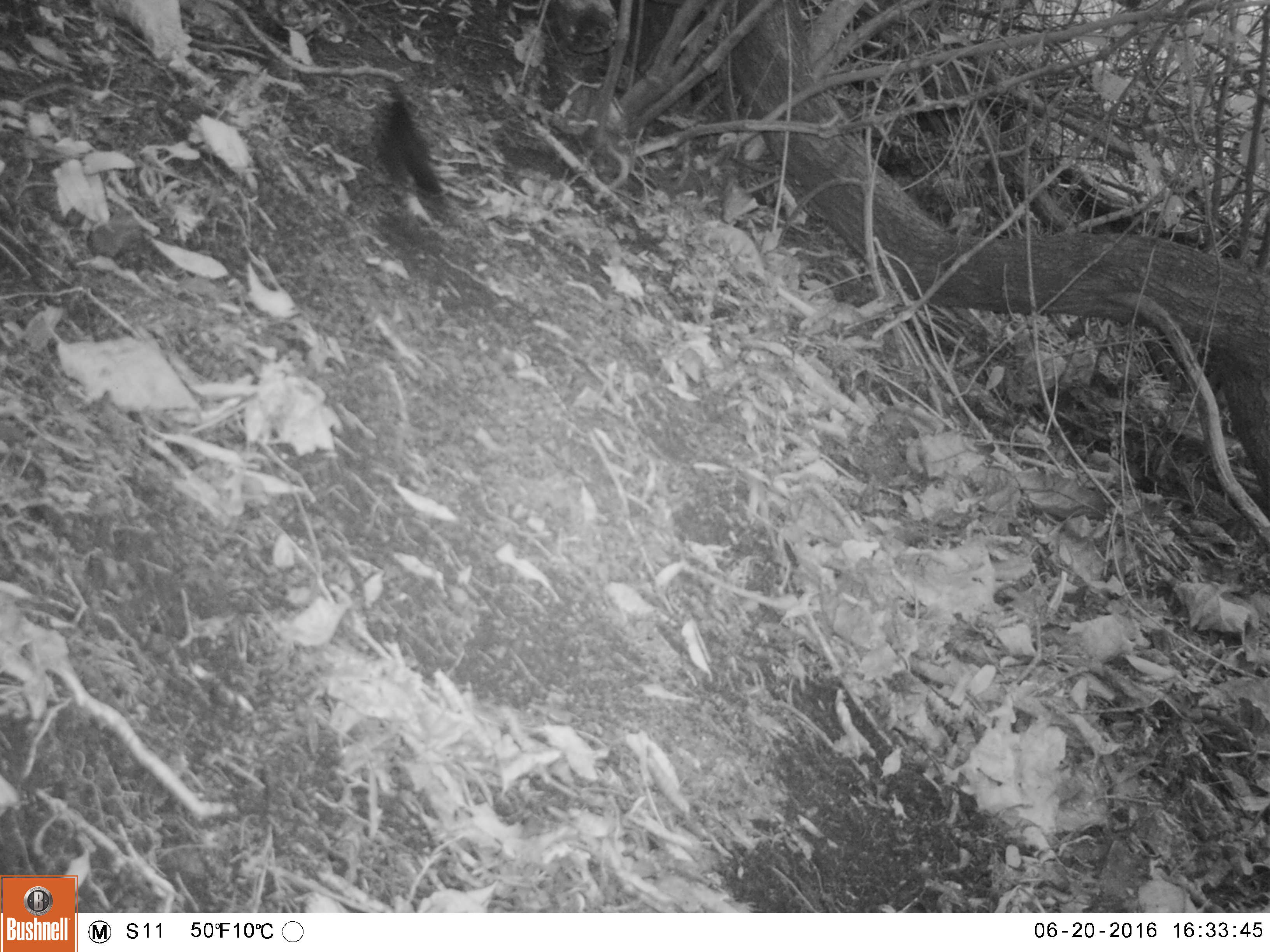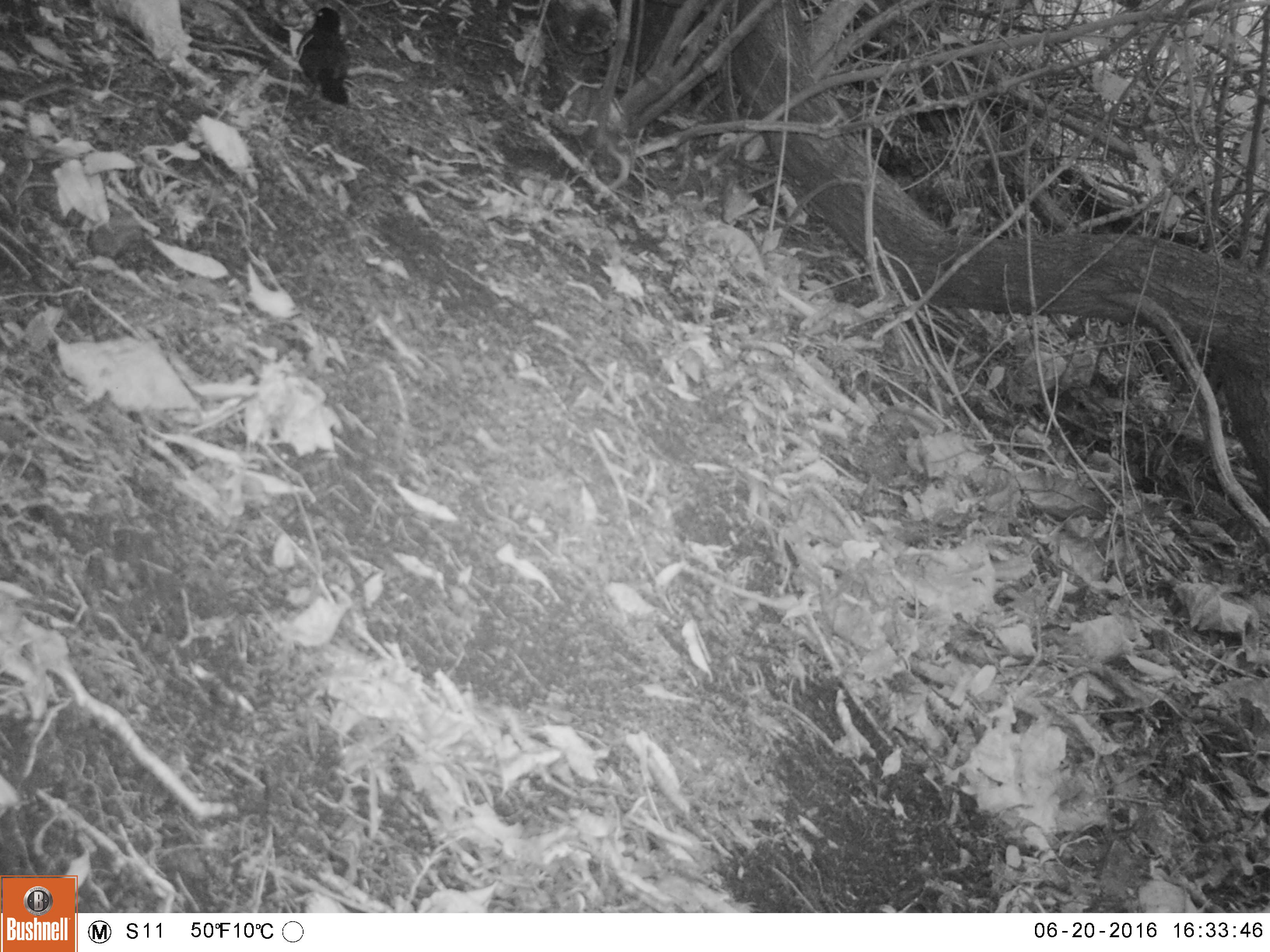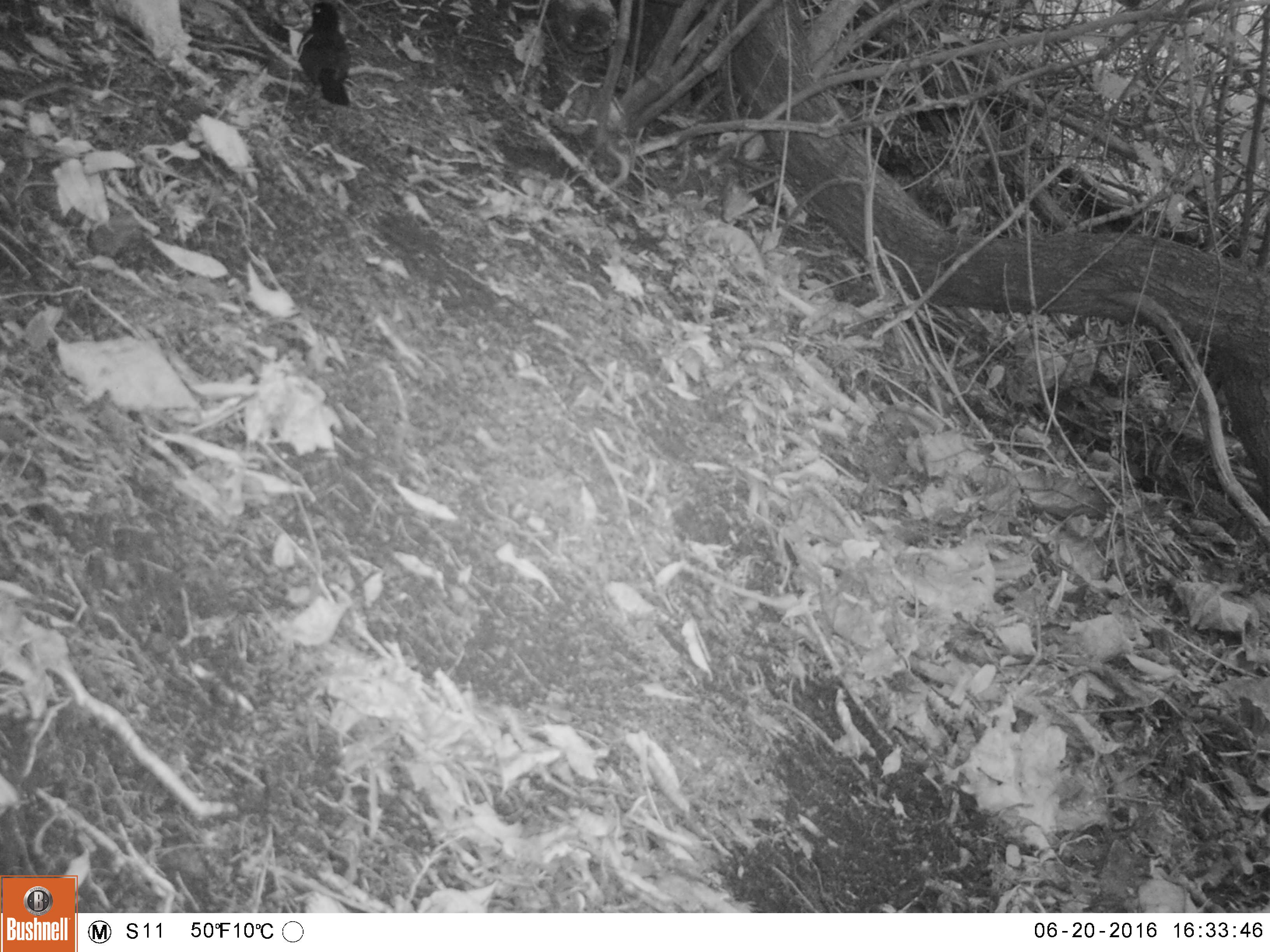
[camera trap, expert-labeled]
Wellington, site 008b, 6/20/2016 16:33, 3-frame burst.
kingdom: Animalia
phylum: Chordata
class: Aves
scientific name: Aves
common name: bird